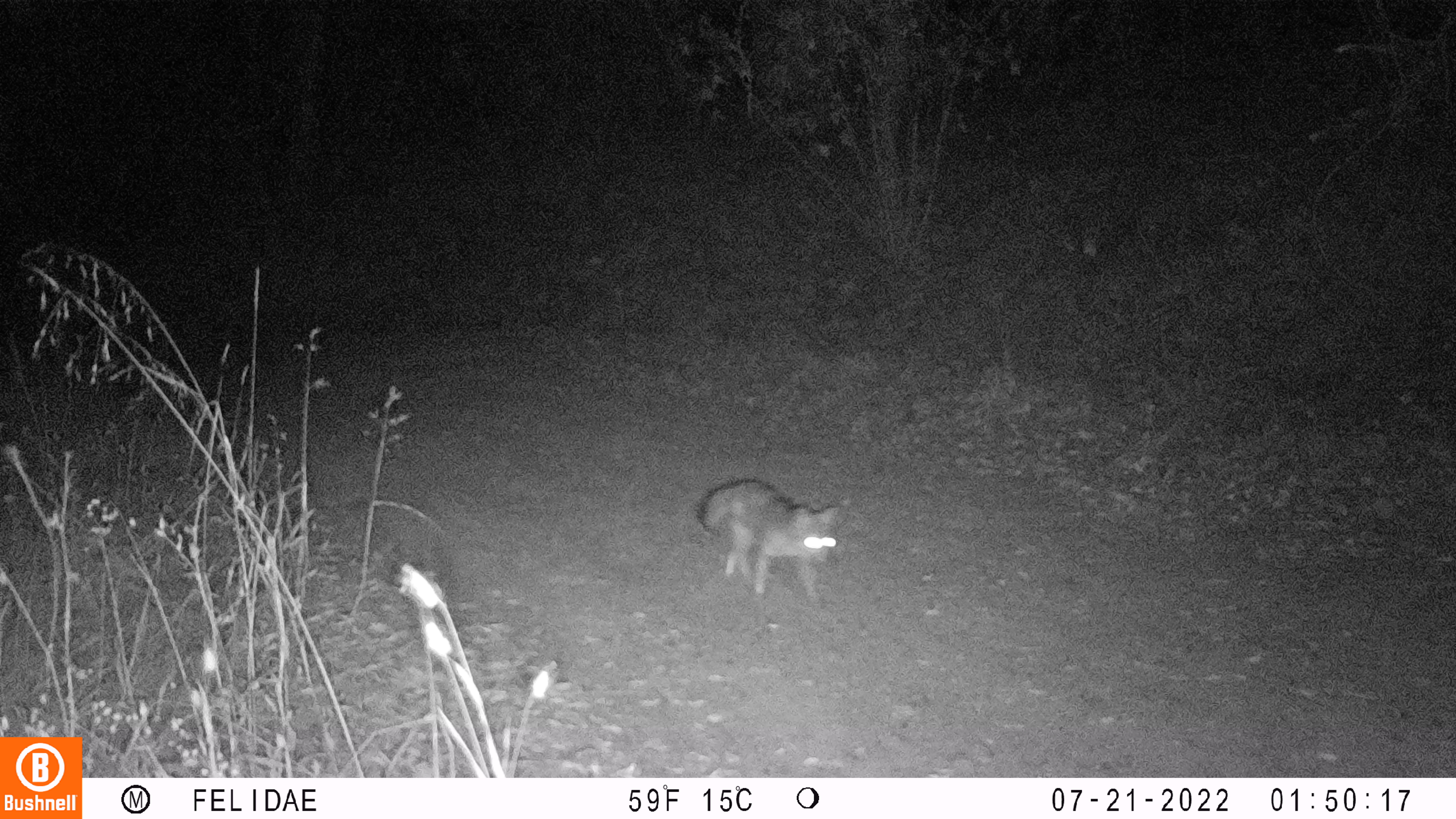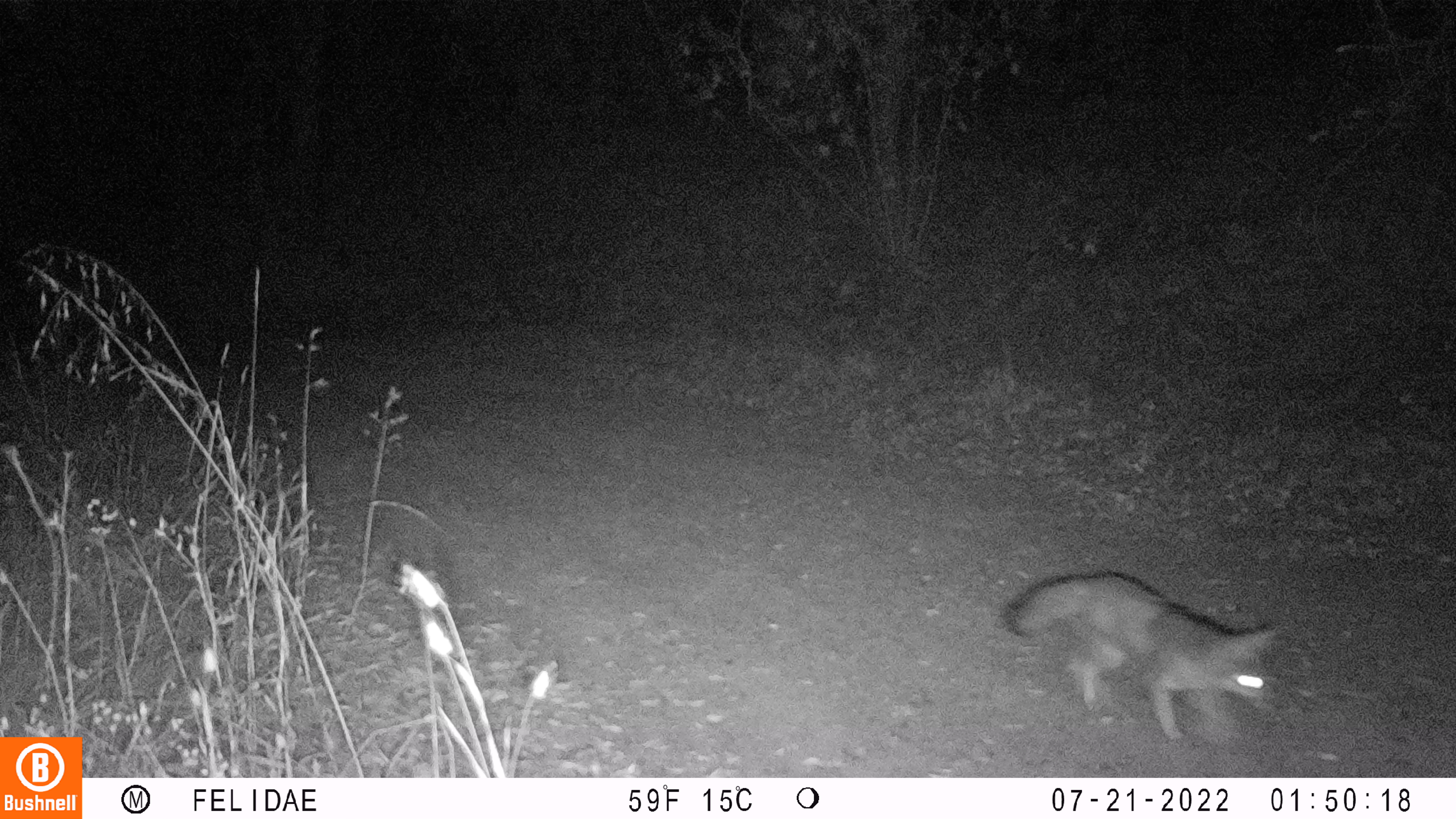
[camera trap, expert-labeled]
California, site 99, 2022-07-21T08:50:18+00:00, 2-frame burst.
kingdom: Animalia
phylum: Chordata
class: Mammalia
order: Carnivora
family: Canidae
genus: Urocyon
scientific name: Urocyon cinereoargenteus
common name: gray fox